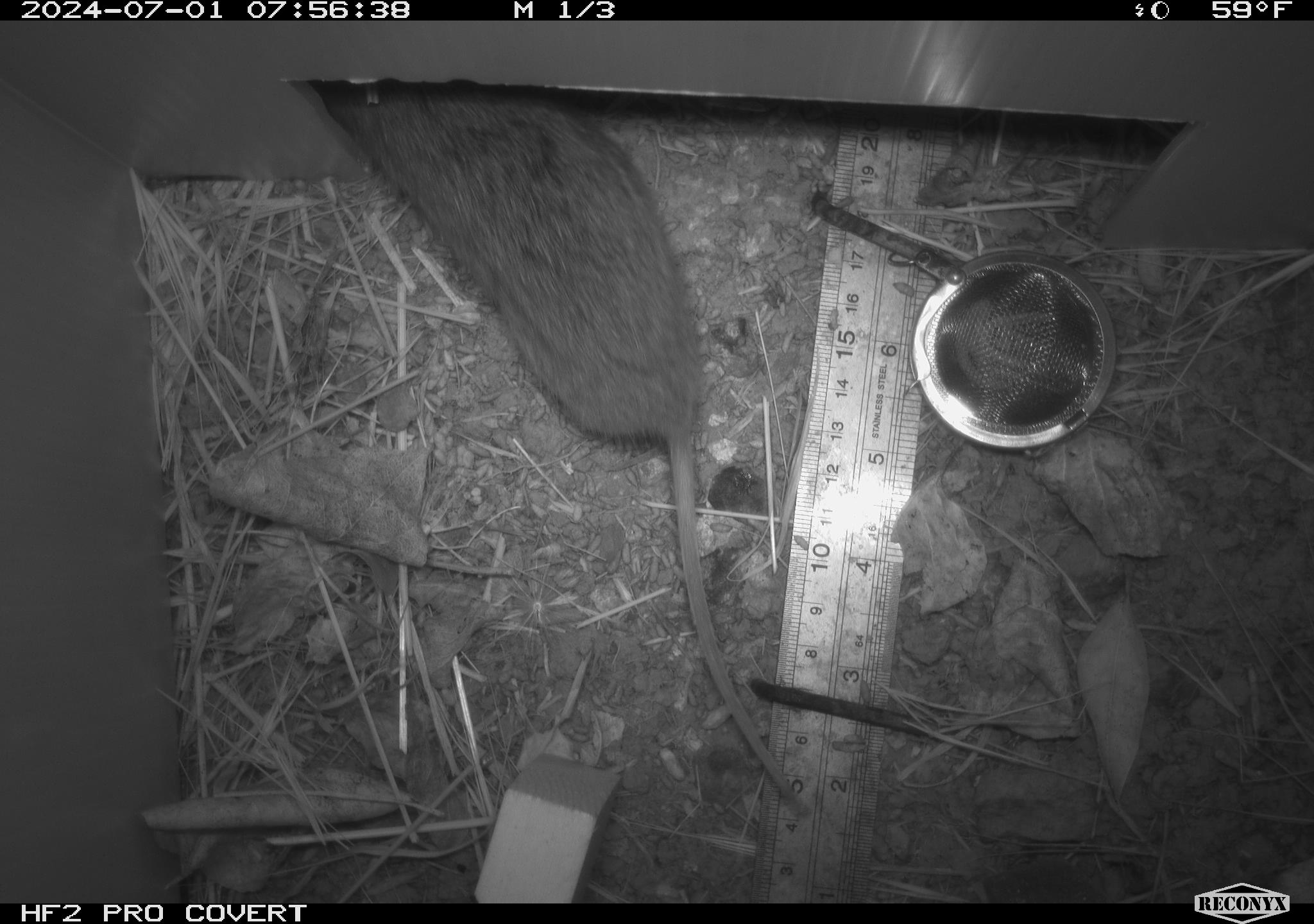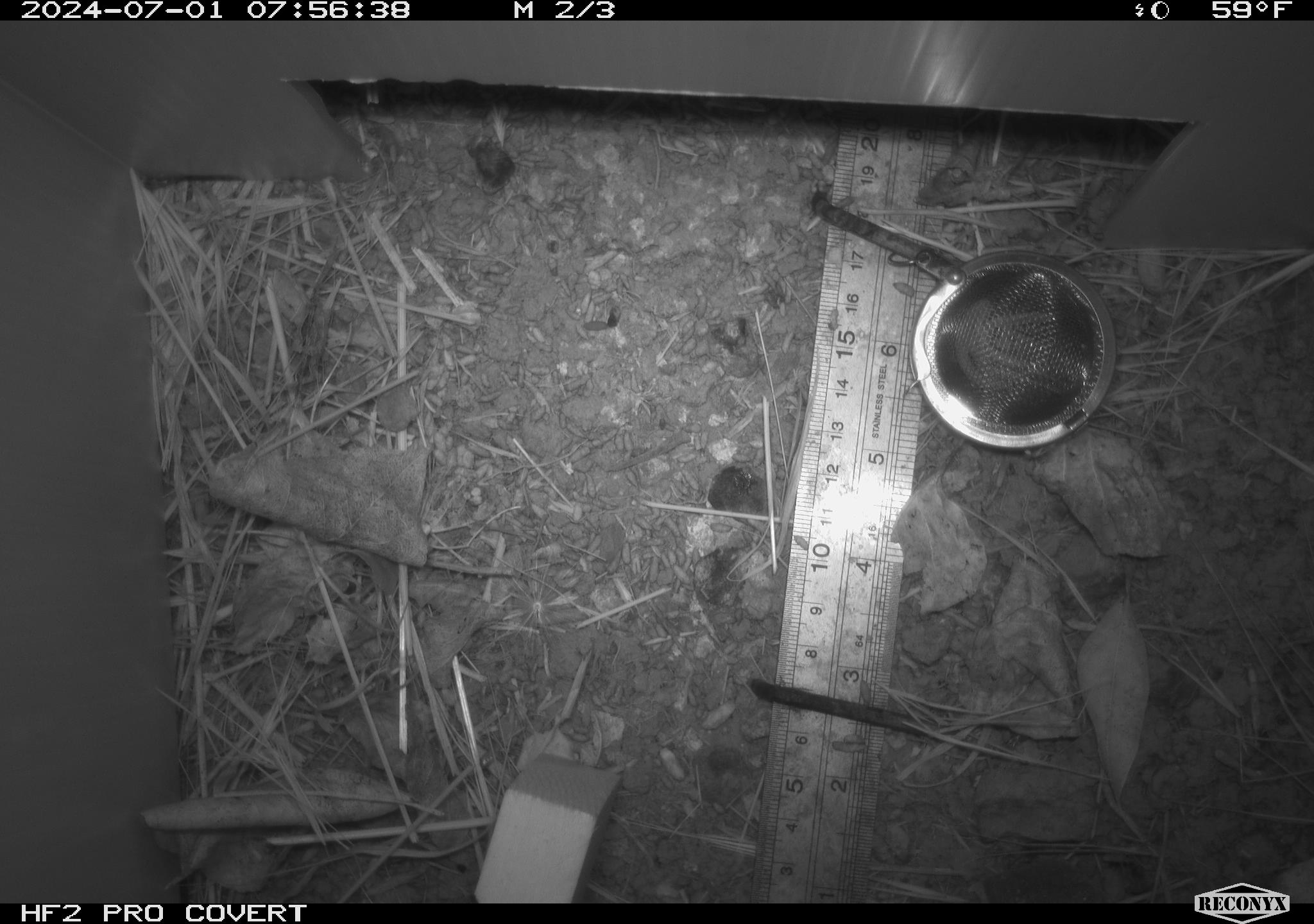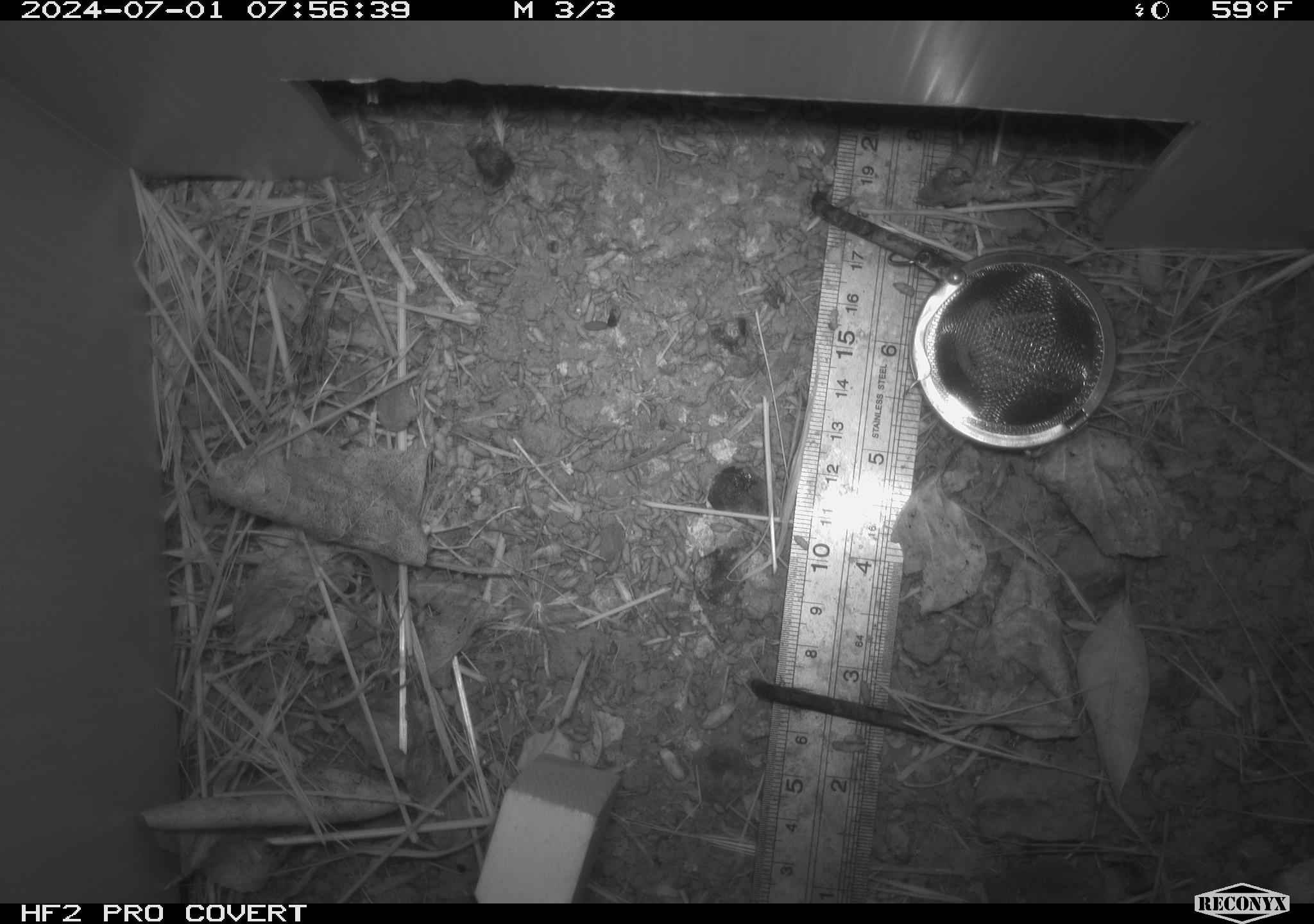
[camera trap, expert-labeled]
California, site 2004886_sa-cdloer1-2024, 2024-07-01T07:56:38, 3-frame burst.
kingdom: Animalia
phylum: Chordata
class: Mammalia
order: Rodentia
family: Cricetidae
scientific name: Arvicolinae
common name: voles, lemmings, and muskrats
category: arvicolinae subfamily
Arvicolinae subfamily (voles, lemmings, and muskrats) (Arvicolinae).